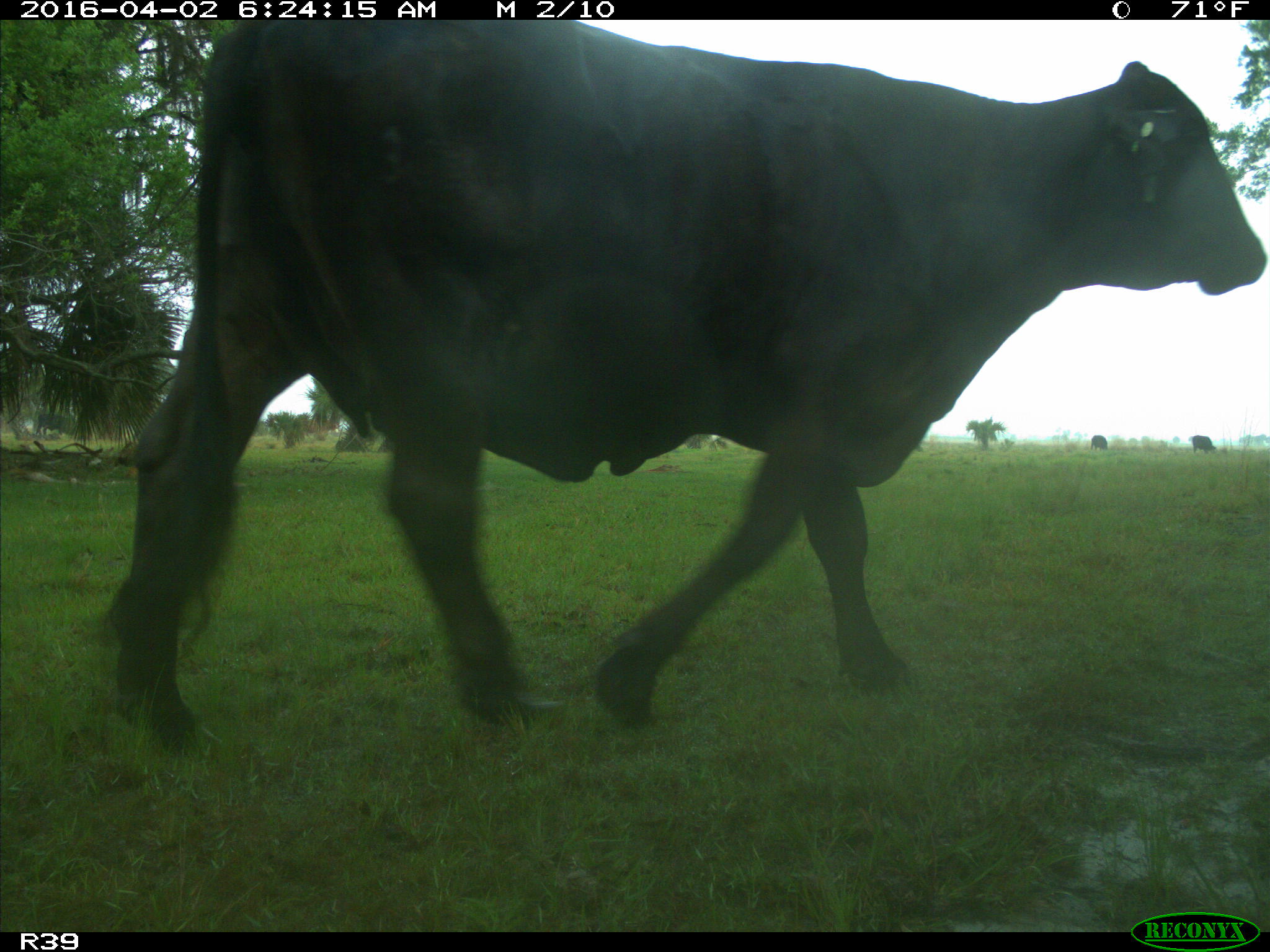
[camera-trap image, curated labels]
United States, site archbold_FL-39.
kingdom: Animalia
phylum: Chordata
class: Mammalia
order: Artiodactyla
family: Bovidae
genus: Bos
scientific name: Bos taurus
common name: domestic cow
Bos taurus (domestic cow).